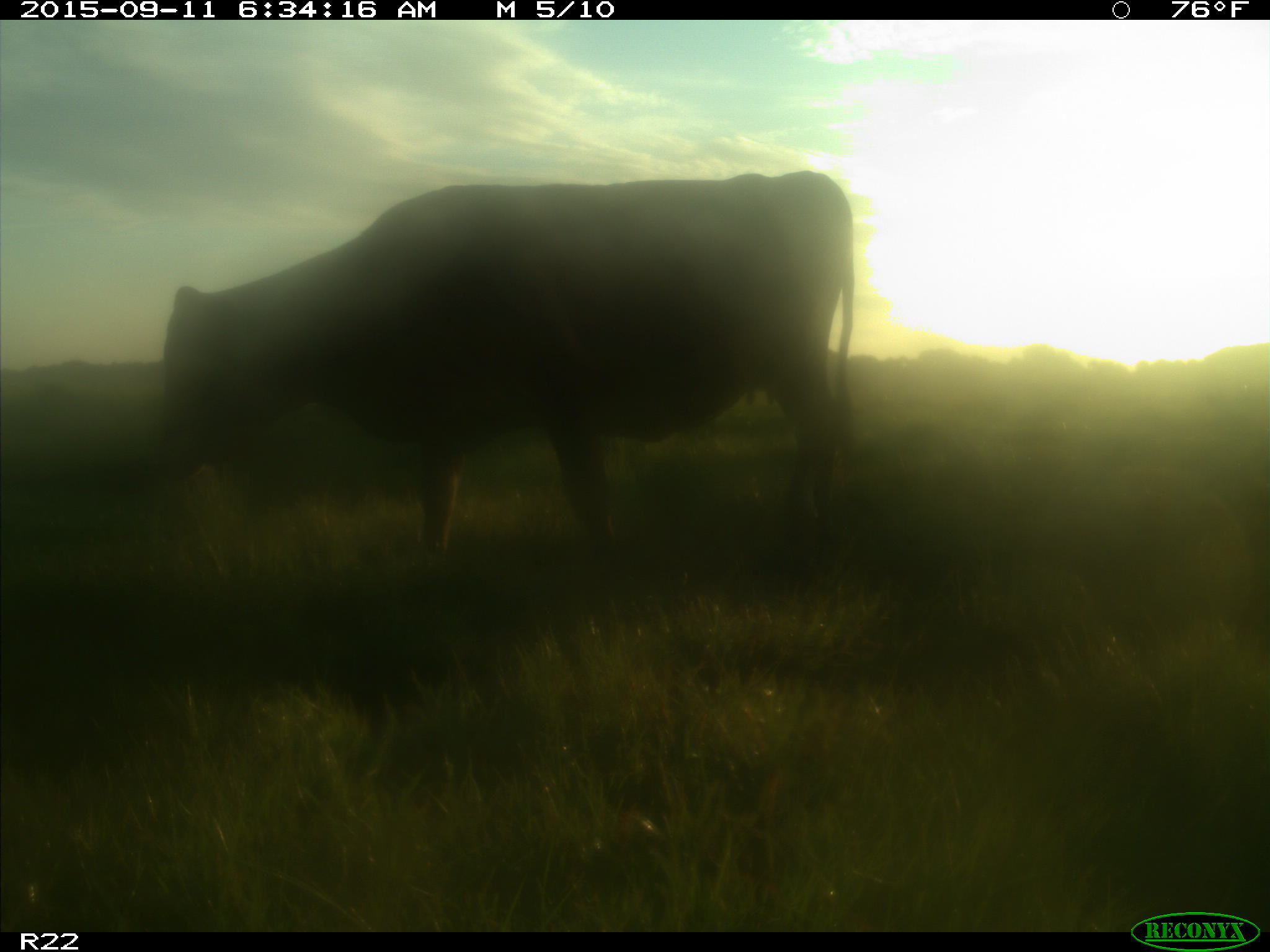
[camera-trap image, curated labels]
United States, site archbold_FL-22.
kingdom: Animalia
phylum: Chordata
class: Mammalia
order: Artiodactyla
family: Bovidae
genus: Bos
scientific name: Bos taurus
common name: domestic cow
Bos taurus (domestic cow).